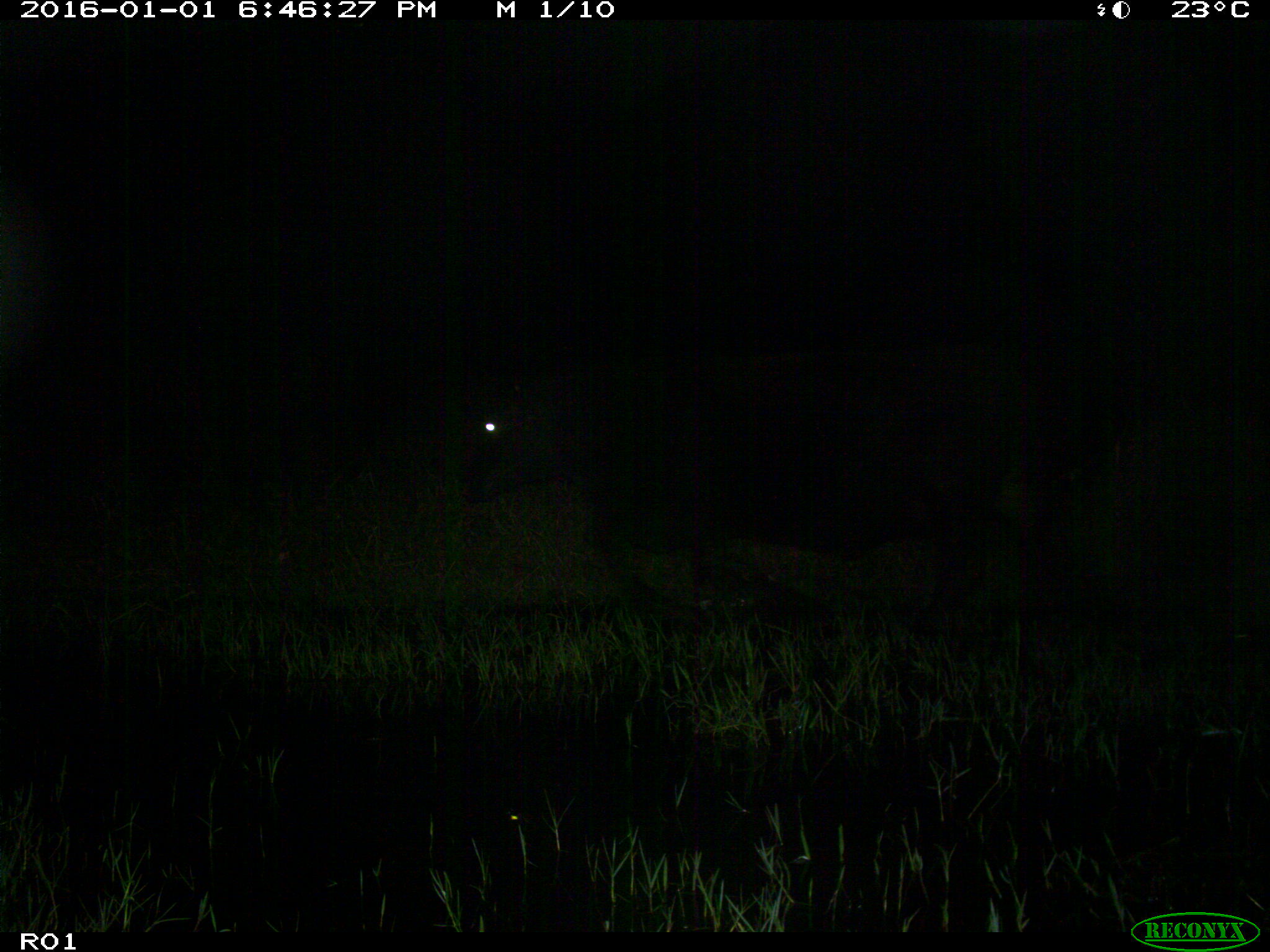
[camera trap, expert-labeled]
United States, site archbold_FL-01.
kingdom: Animalia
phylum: Chordata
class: Mammalia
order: Artiodactyla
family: Bovidae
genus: Bos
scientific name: Bos taurus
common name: domestic cow